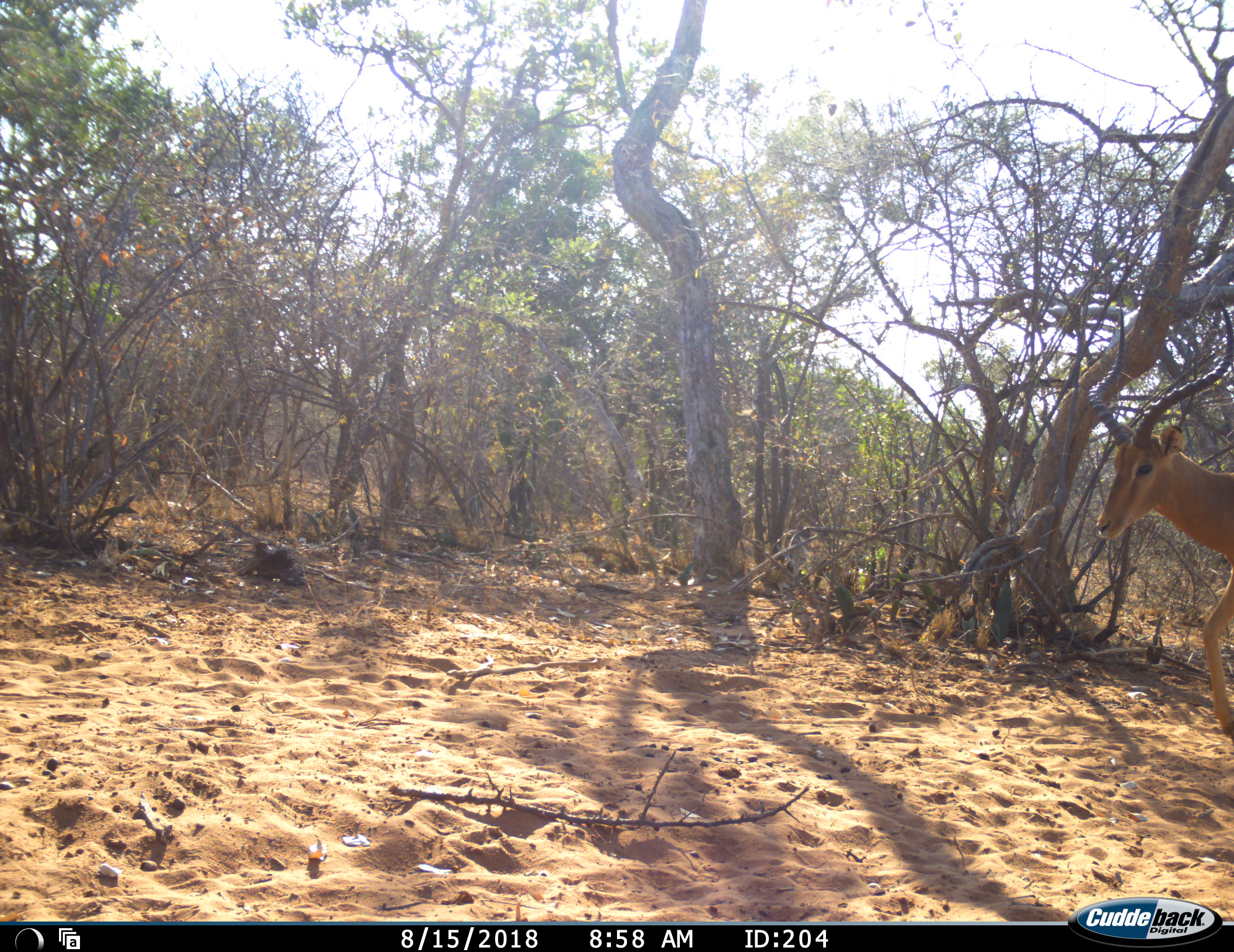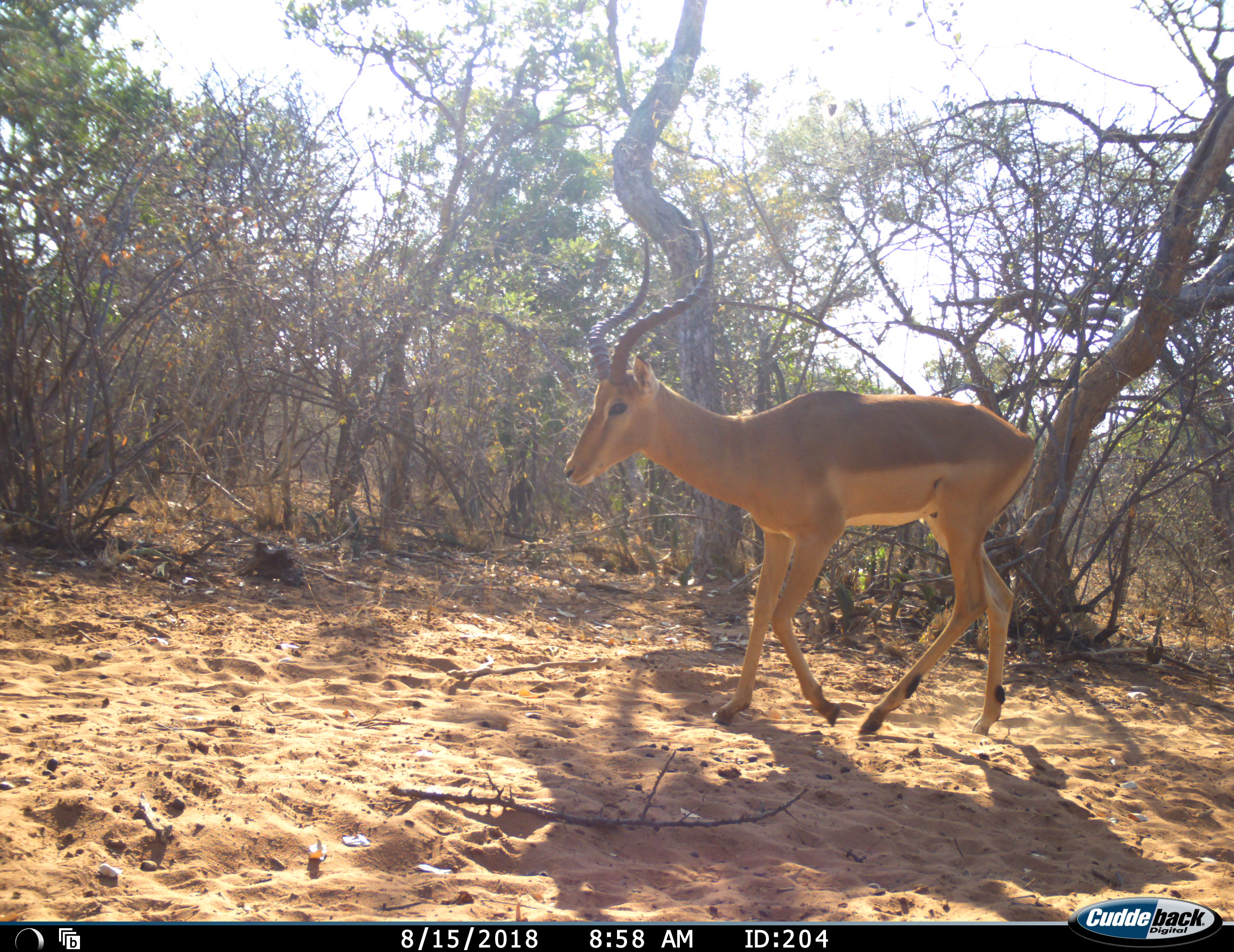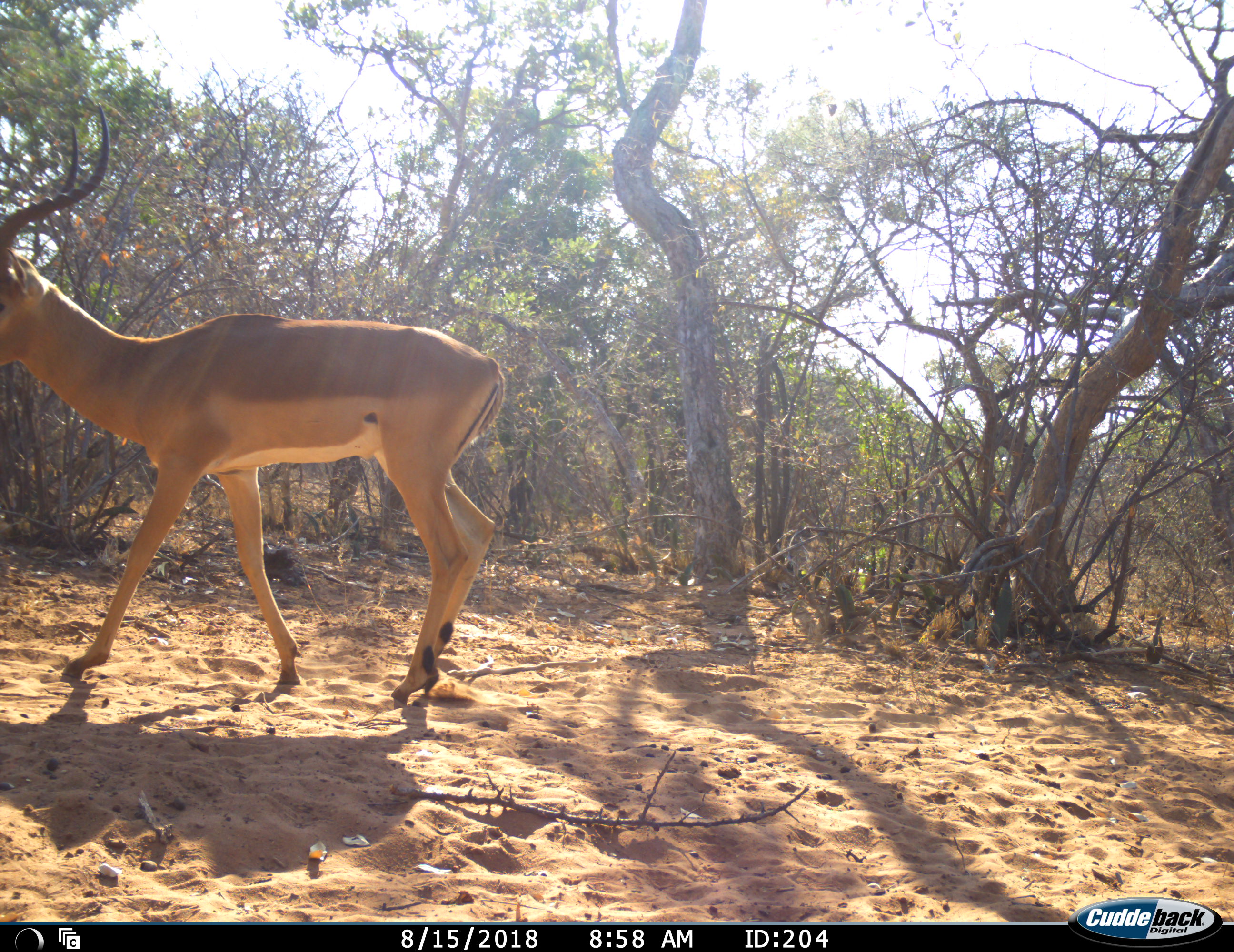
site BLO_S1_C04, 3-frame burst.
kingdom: Animalia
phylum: Chordata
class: Mammalia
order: Artiodactyla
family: Bovidae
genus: Aepyceros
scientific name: Aepyceros melampus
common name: impala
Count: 1.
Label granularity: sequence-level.